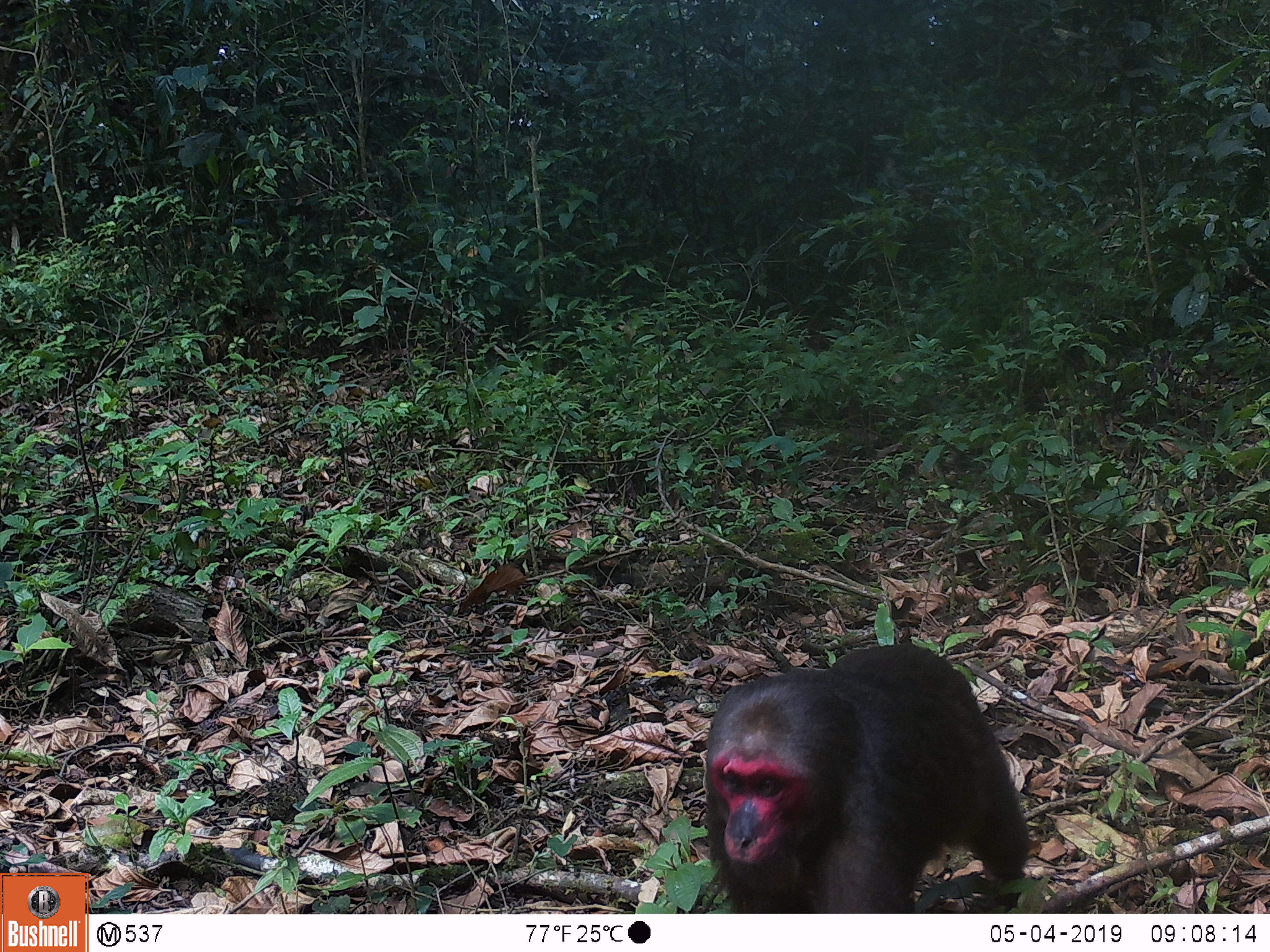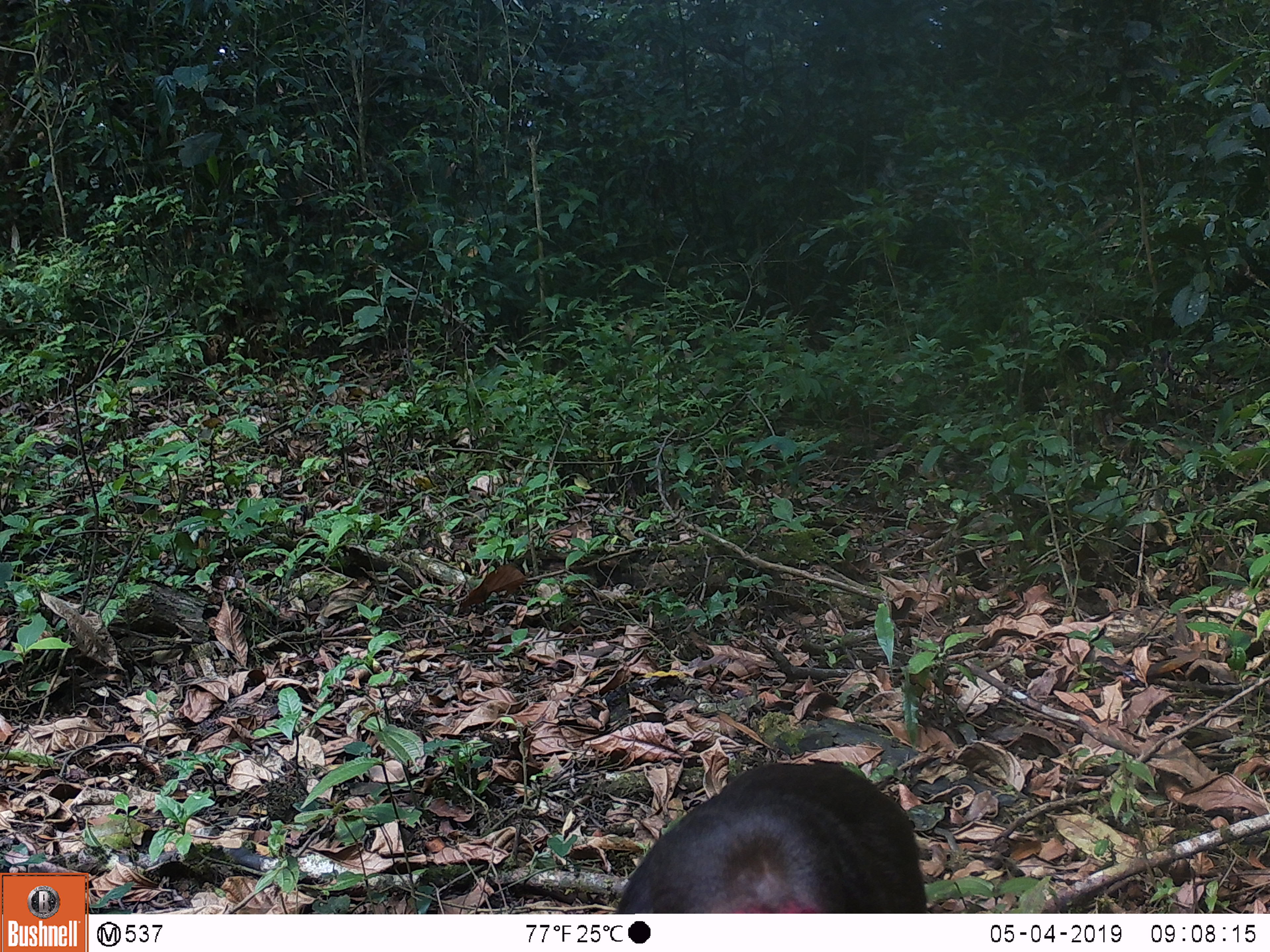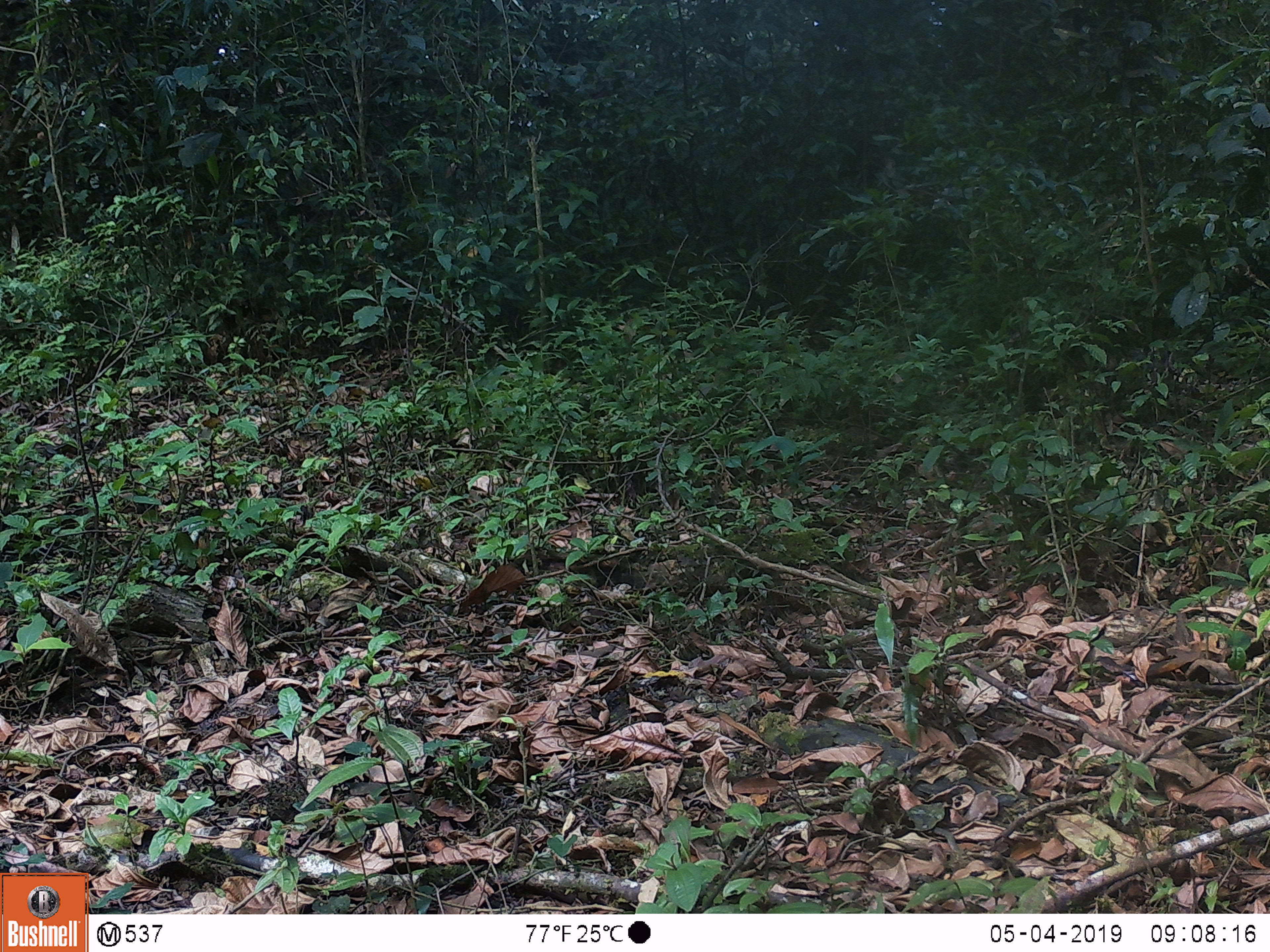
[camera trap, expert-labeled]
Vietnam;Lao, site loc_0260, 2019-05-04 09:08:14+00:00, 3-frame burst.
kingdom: Animalia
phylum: Chordata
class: Mammalia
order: Primates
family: Cercopithecidae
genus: Macaca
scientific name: Macaca arctoides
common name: stump-tailed macaque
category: stump tailed macaque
Stump tailed macaque (stump-tailed macaque) (Macaca arctoides). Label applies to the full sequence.